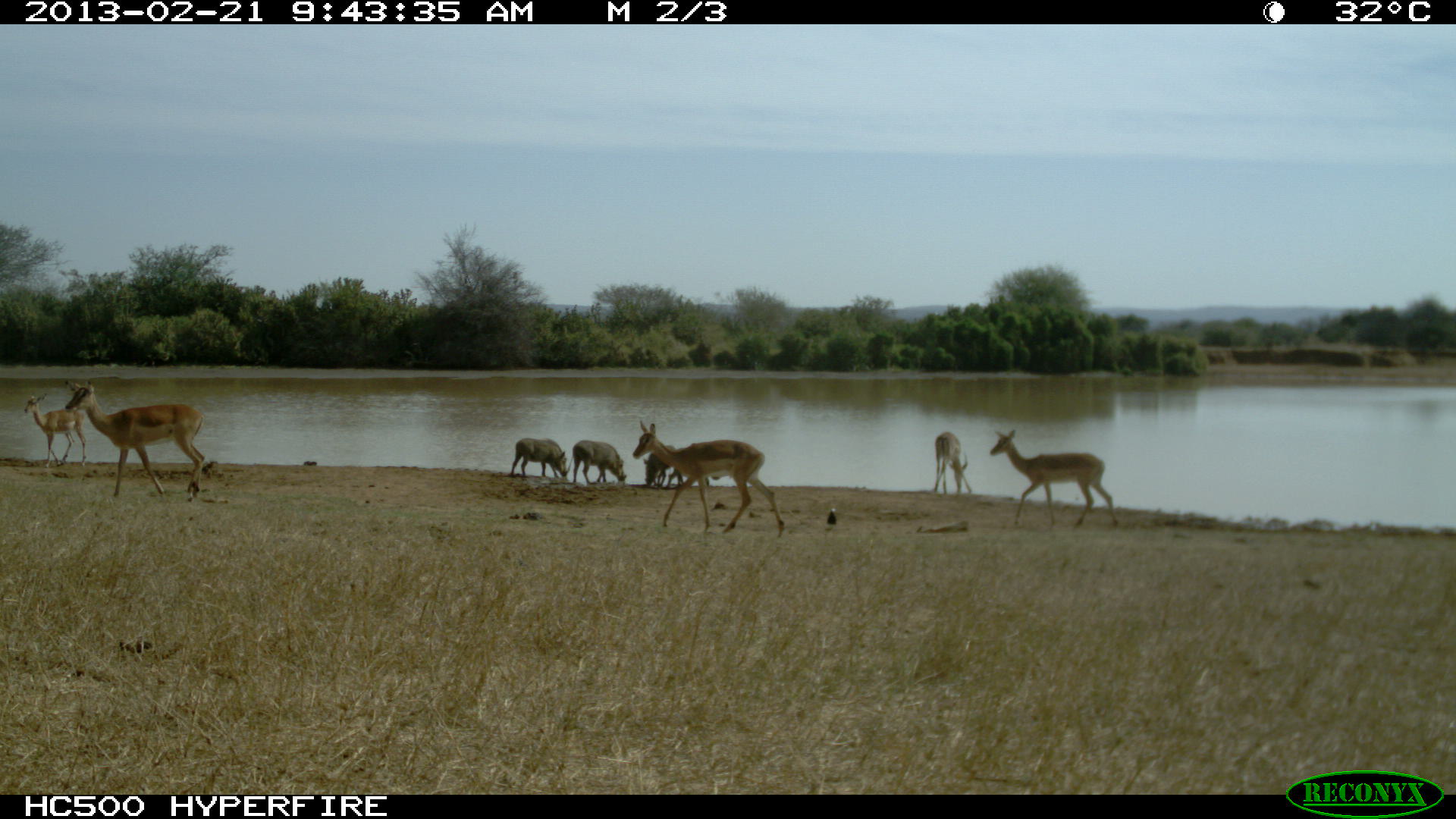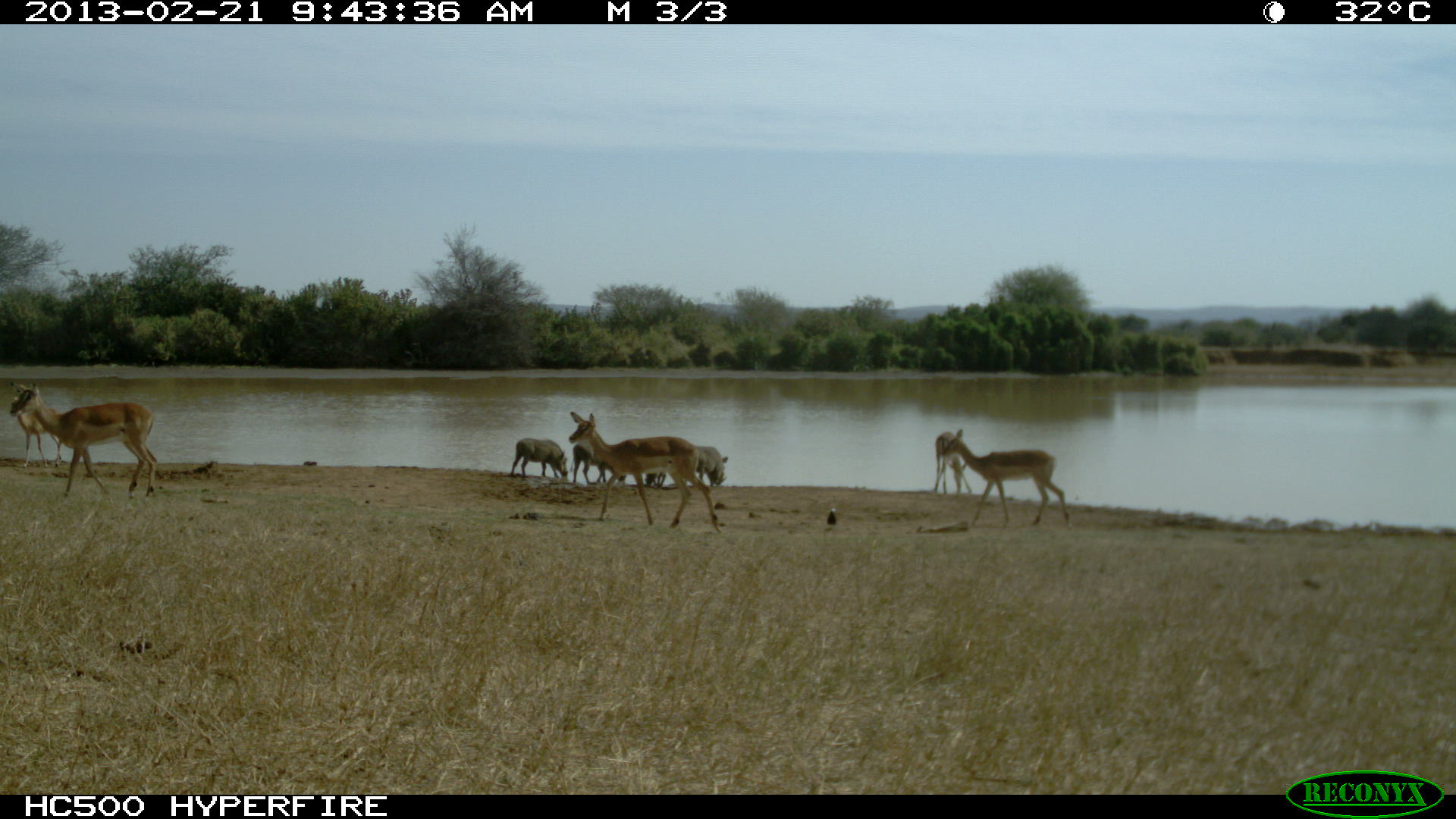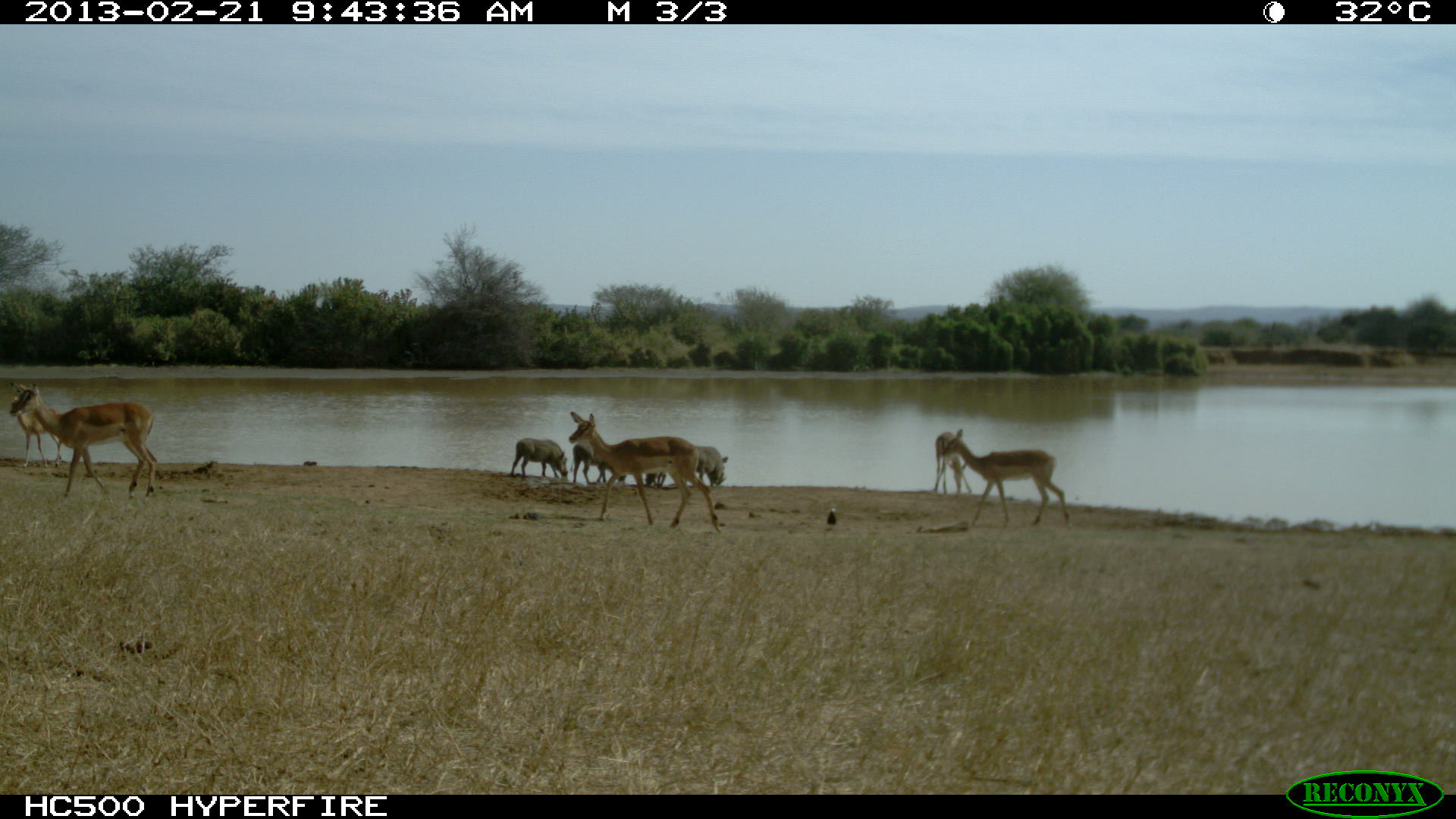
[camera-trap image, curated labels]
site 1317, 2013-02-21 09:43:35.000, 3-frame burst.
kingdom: Animalia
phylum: Chordata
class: Mammalia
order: Artiodactyla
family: Suidae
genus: Phacochoerus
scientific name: Phacochoerus africanus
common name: common warthog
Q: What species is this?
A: Phacochoerus africanus (common warthog).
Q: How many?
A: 4.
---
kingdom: Animalia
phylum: Chordata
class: Mammalia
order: Artiodactyla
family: Bovidae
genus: Aepyceros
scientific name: Aepyceros melampus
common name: impala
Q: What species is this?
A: Aepyceros melampus (impala).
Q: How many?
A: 5.